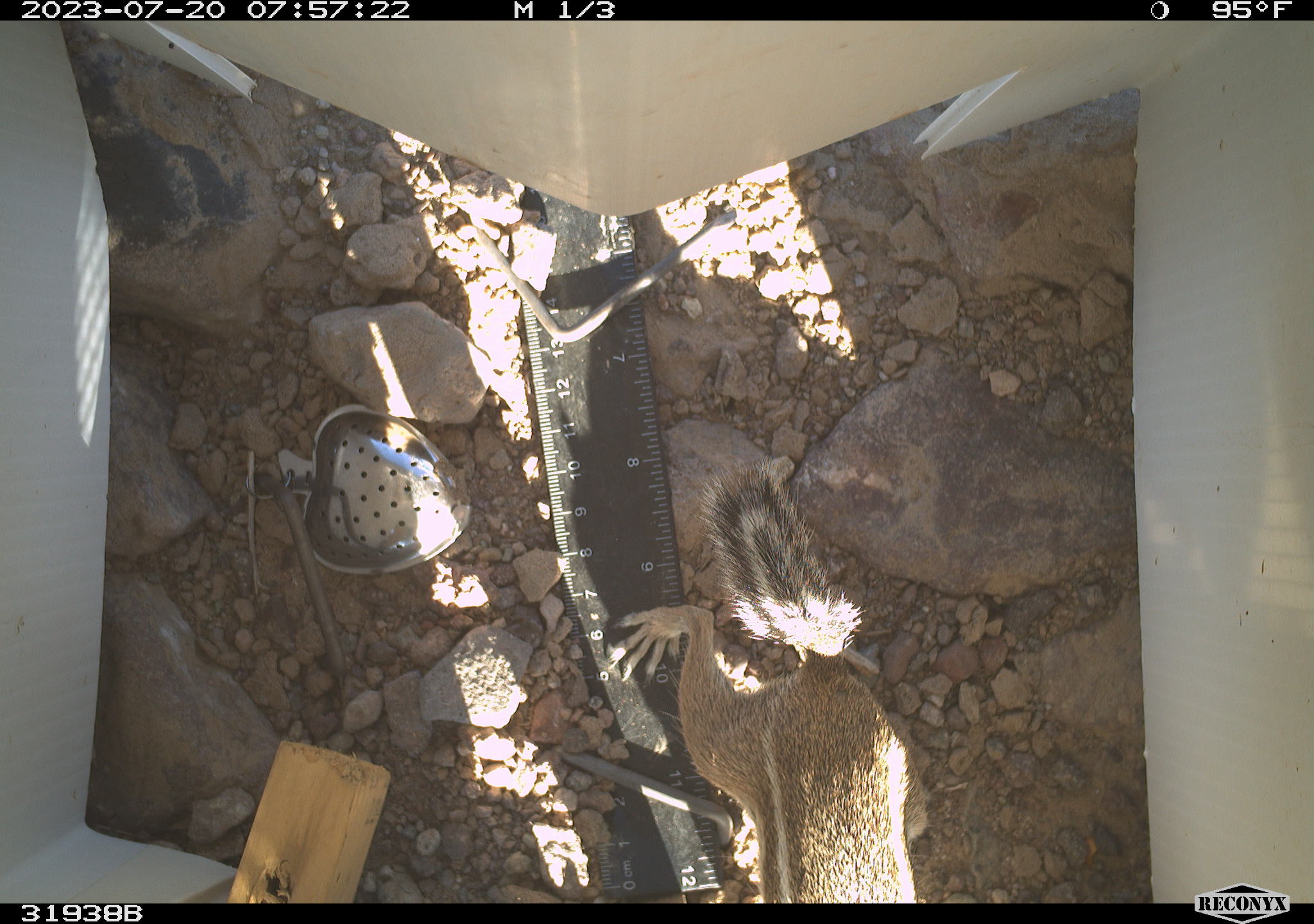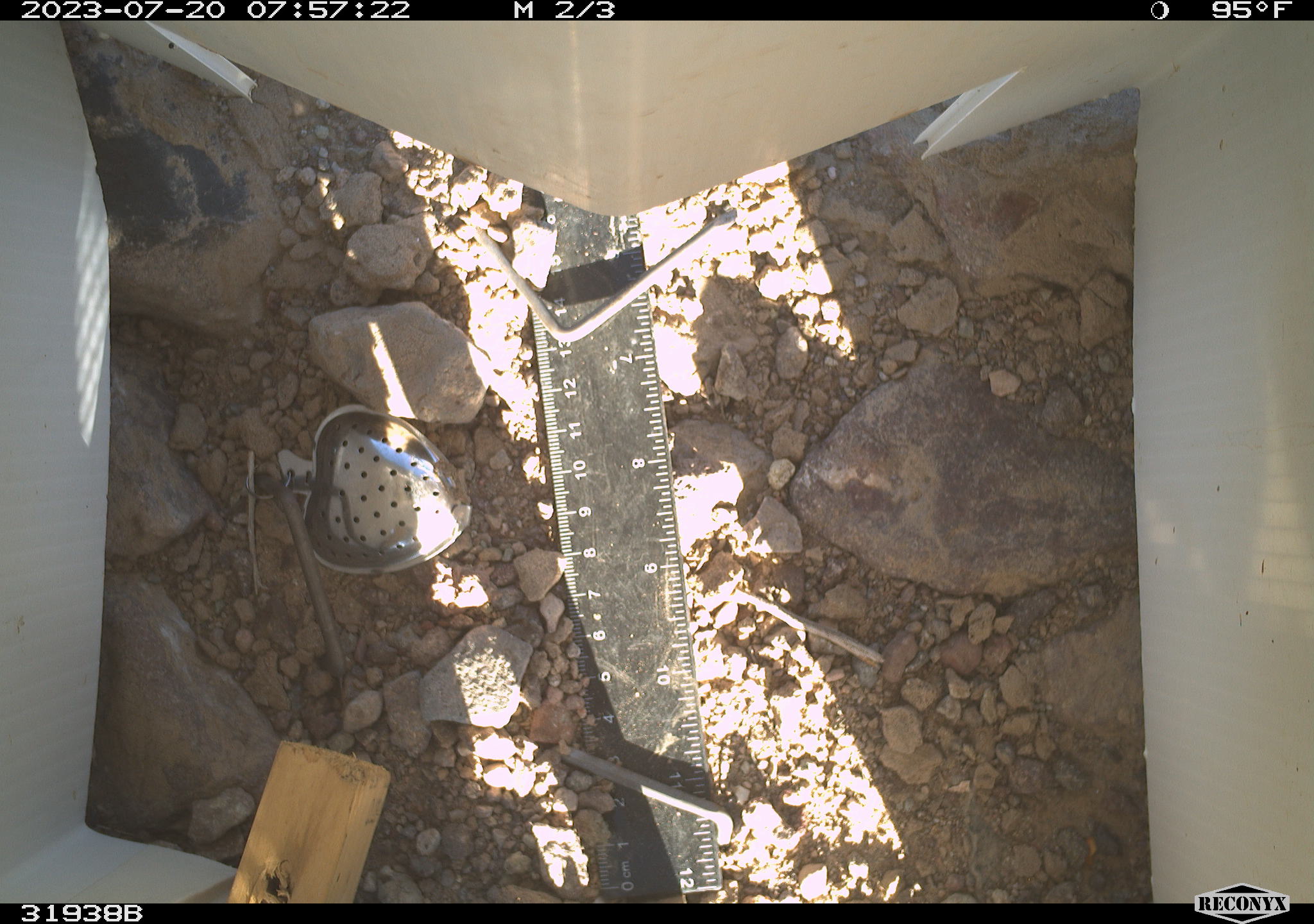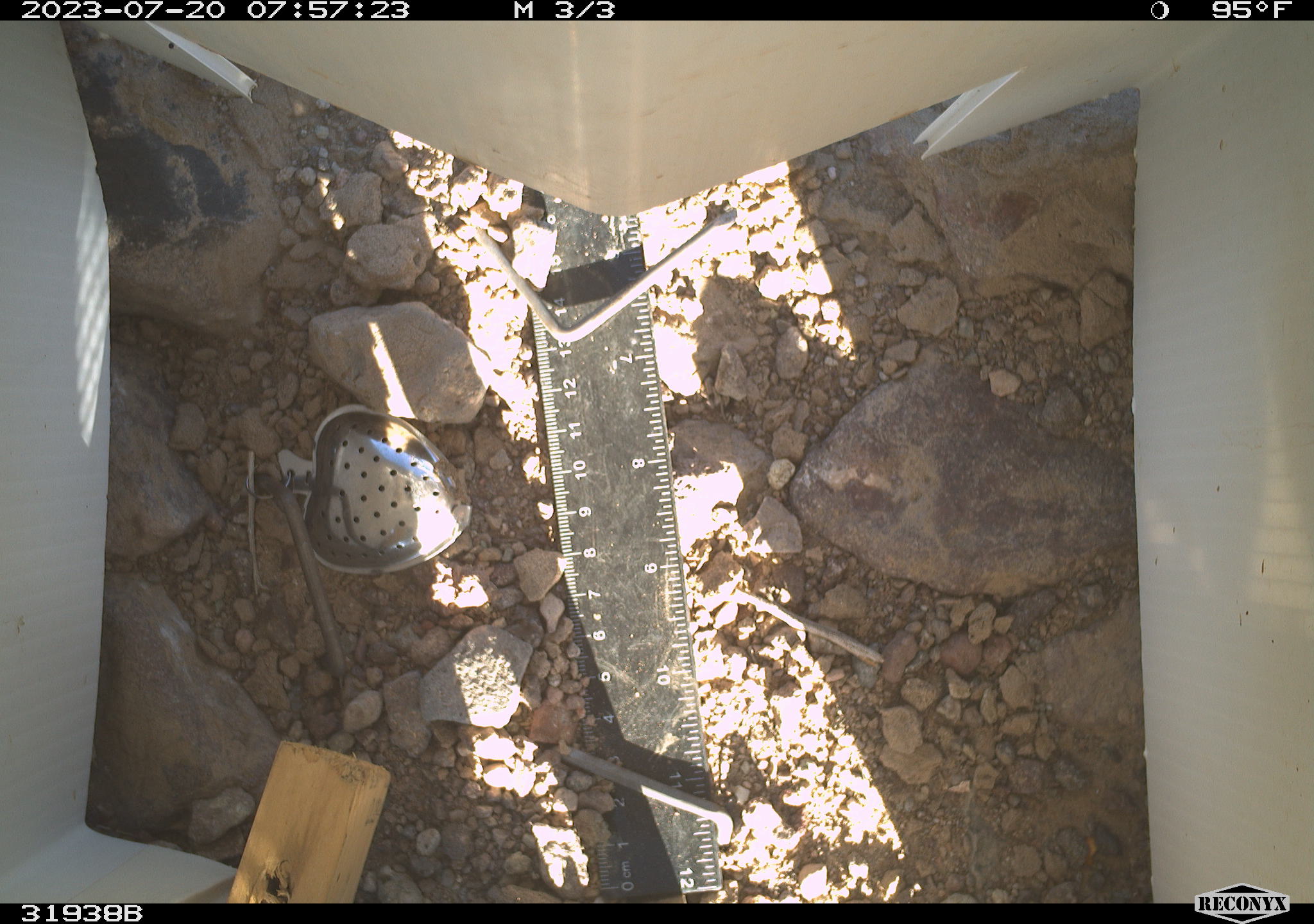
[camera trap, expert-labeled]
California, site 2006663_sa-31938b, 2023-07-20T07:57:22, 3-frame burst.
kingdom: Animalia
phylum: Chordata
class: Mammalia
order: Rodentia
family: Sciuridae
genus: Ammospermophilus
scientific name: Ammospermophilus leucurus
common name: white-tailed antelope squirrel